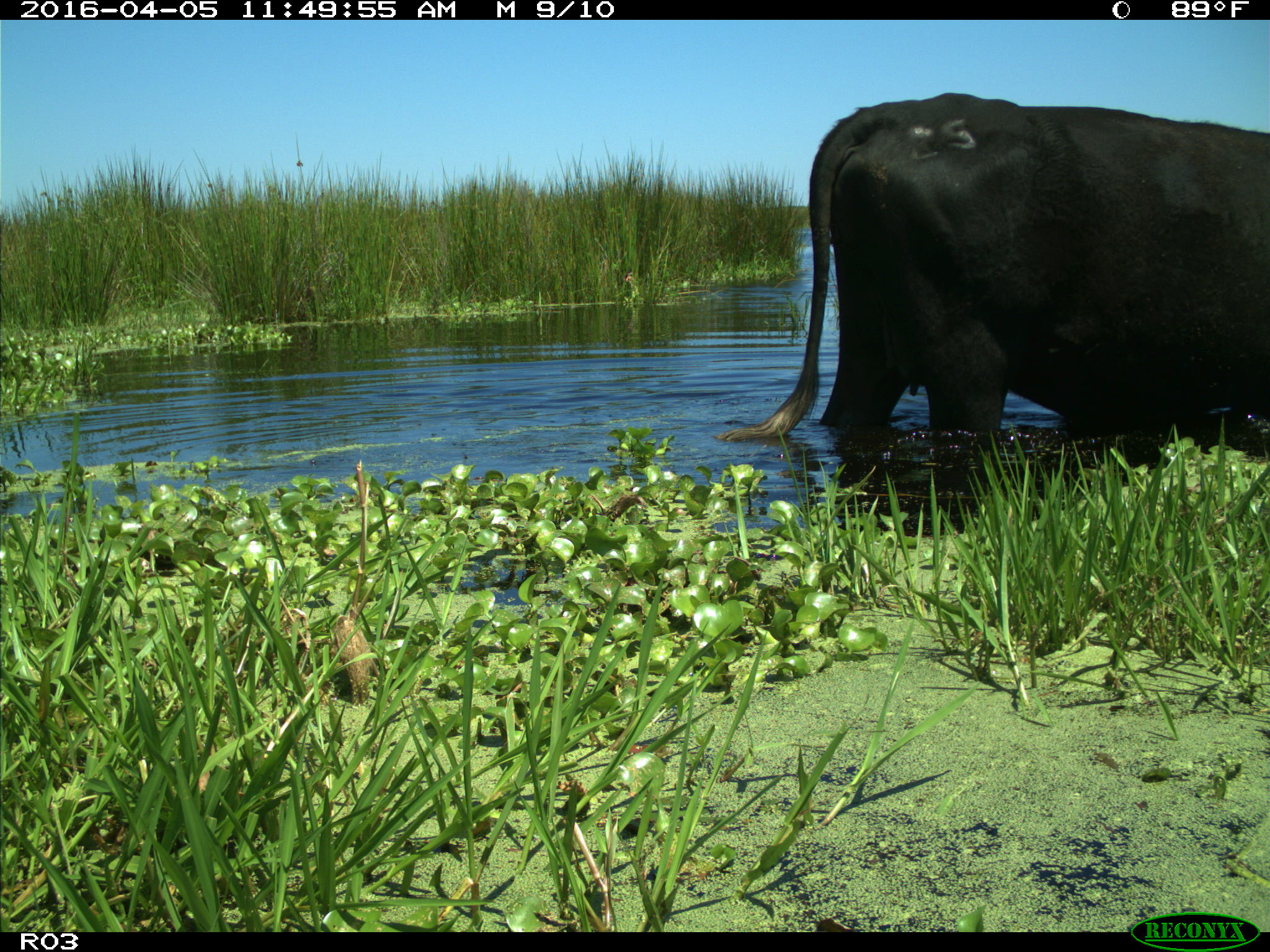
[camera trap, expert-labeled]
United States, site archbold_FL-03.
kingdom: Animalia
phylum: Chordata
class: Mammalia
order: Artiodactyla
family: Bovidae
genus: Bos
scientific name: Bos taurus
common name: domestic cow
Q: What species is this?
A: Bos taurus (domestic cow).